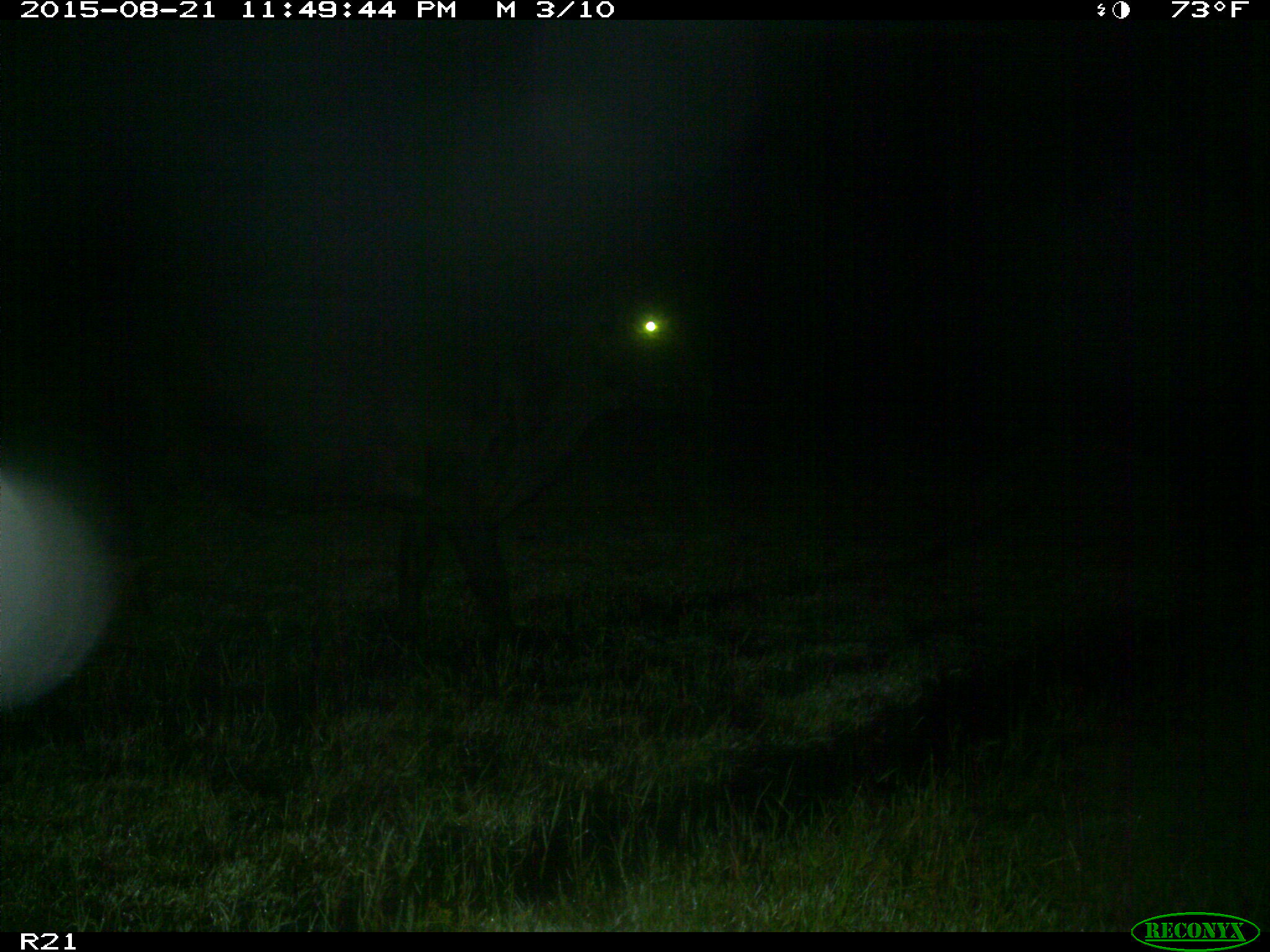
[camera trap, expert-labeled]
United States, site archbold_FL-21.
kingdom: Animalia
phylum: Chordata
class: Mammalia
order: Artiodactyla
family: Bovidae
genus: Bos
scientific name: Bos taurus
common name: domestic cow